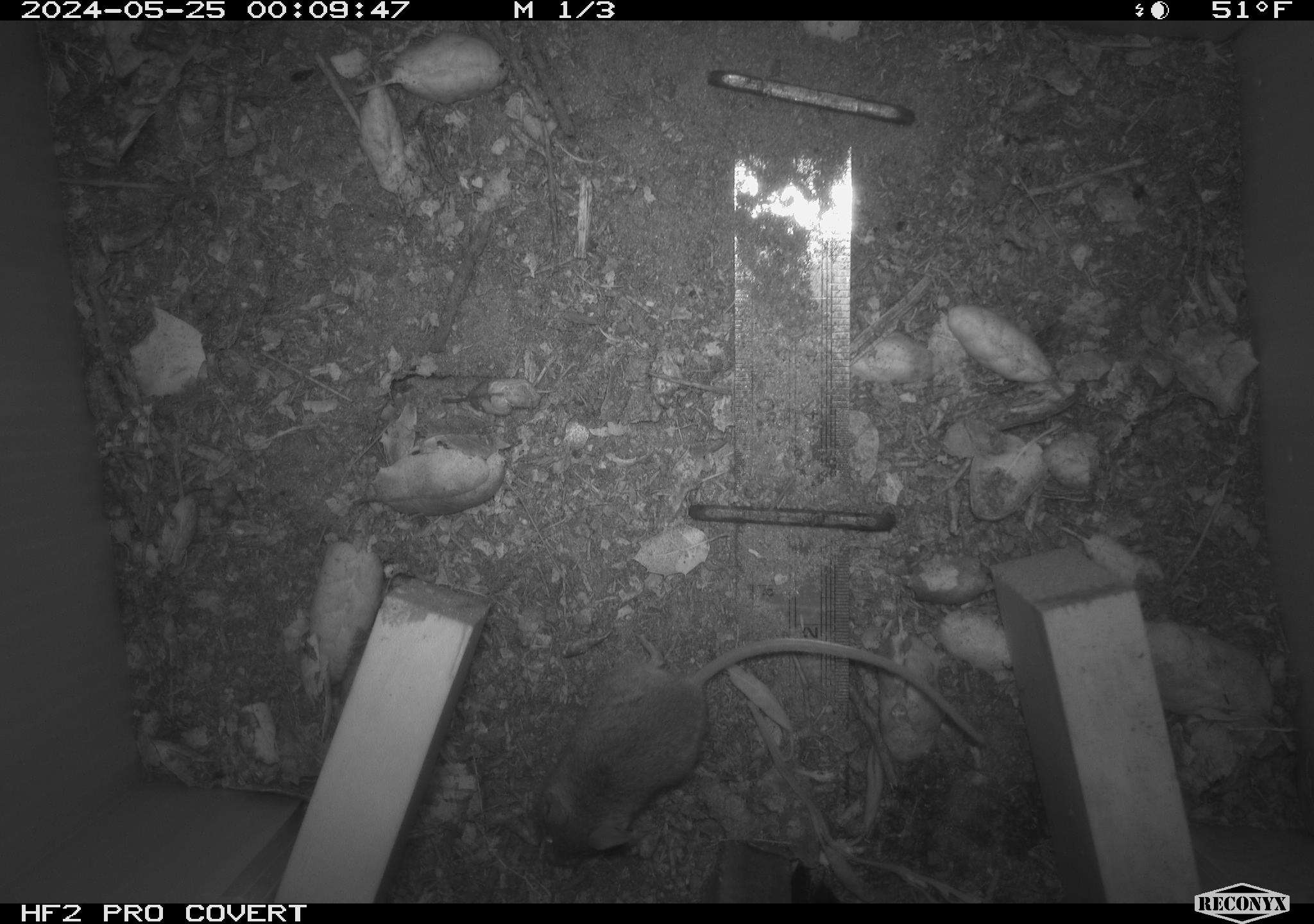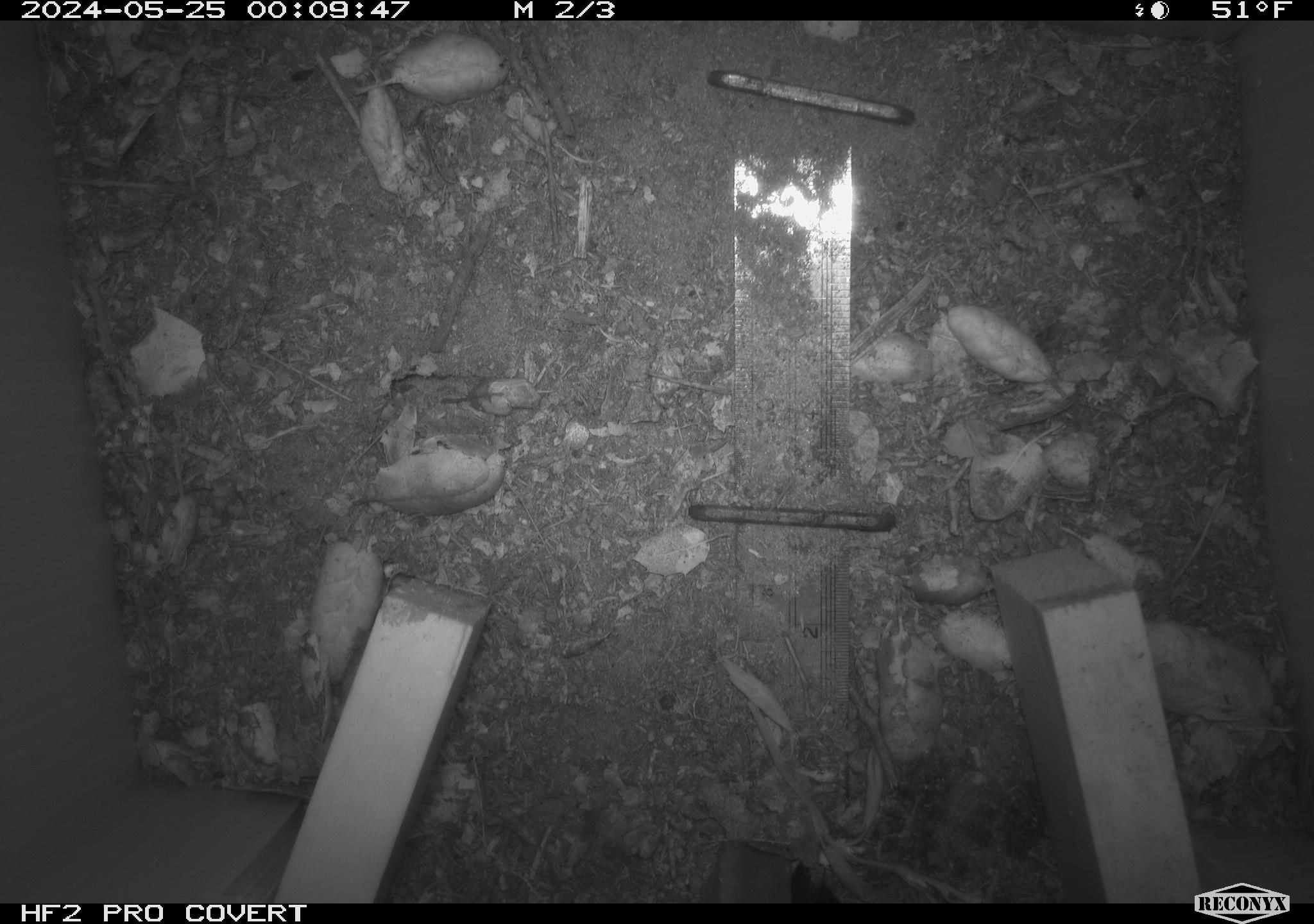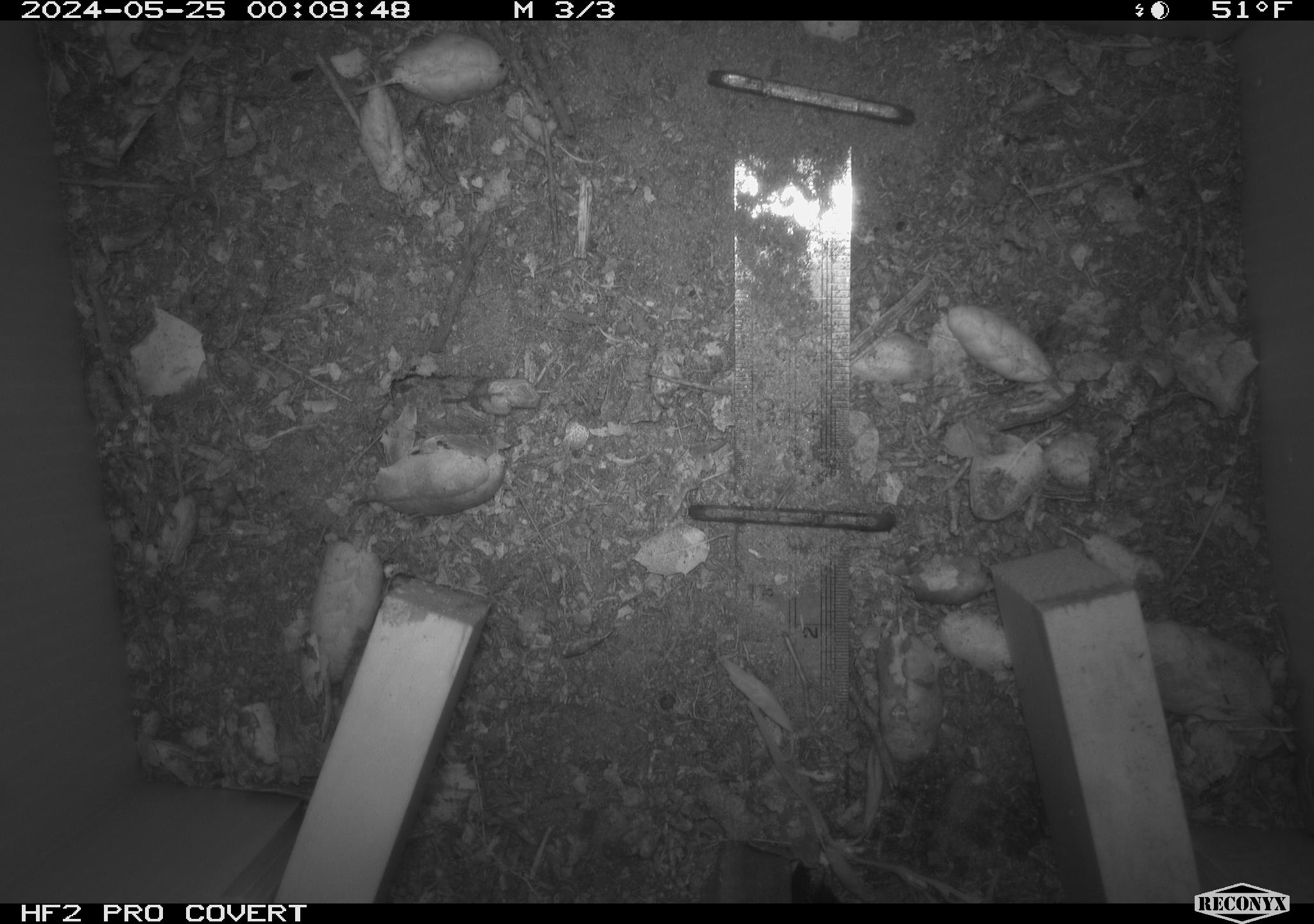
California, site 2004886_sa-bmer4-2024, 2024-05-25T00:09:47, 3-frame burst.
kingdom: Animalia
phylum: Chordata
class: Mammalia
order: Rodentia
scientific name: Rodentia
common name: mouse species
Mouse species (Rodentia).